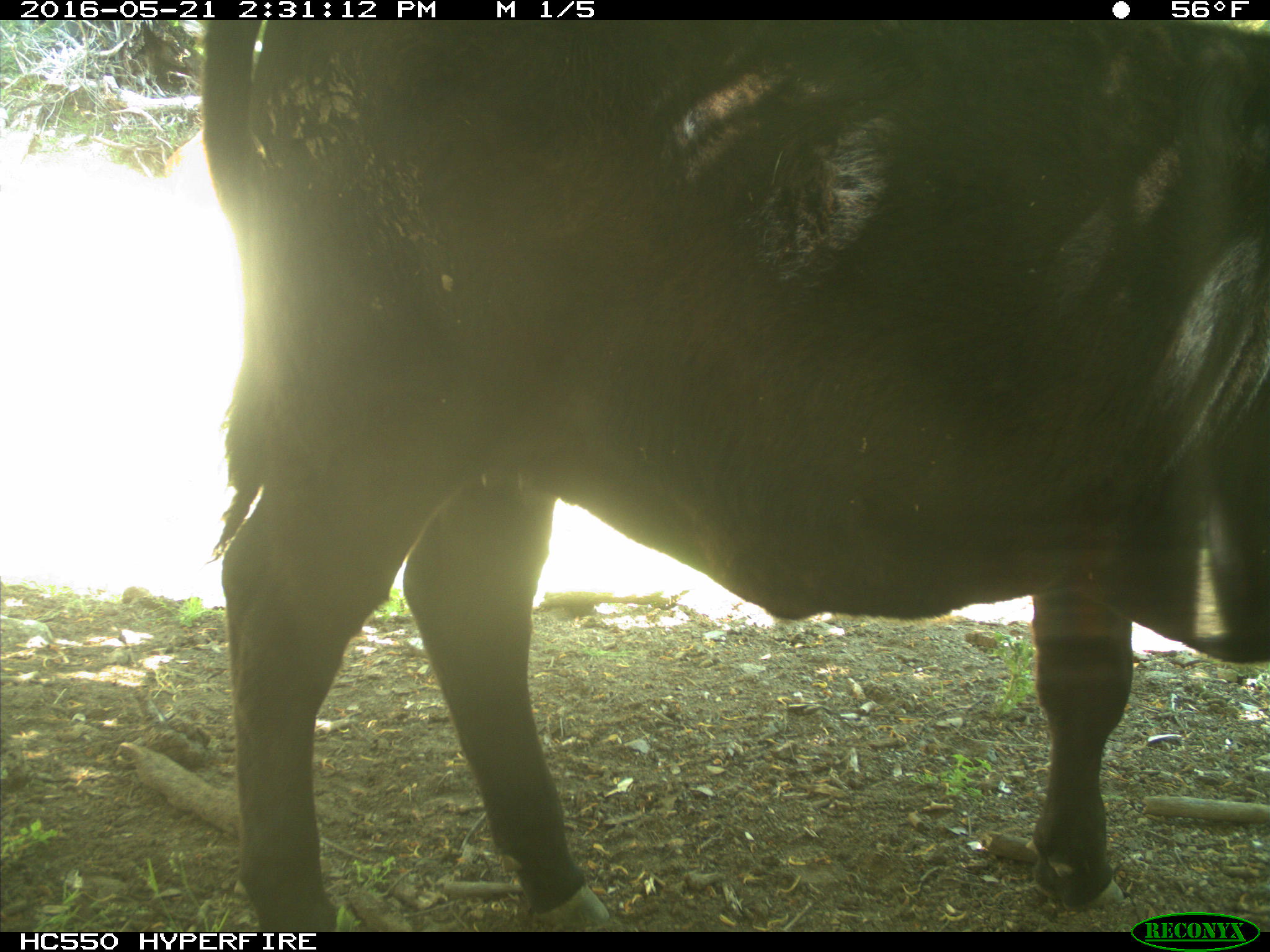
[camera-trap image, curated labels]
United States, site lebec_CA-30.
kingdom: Animalia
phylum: Chordata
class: Mammalia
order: Artiodactyla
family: Bovidae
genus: Bos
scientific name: Bos taurus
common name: domestic cow